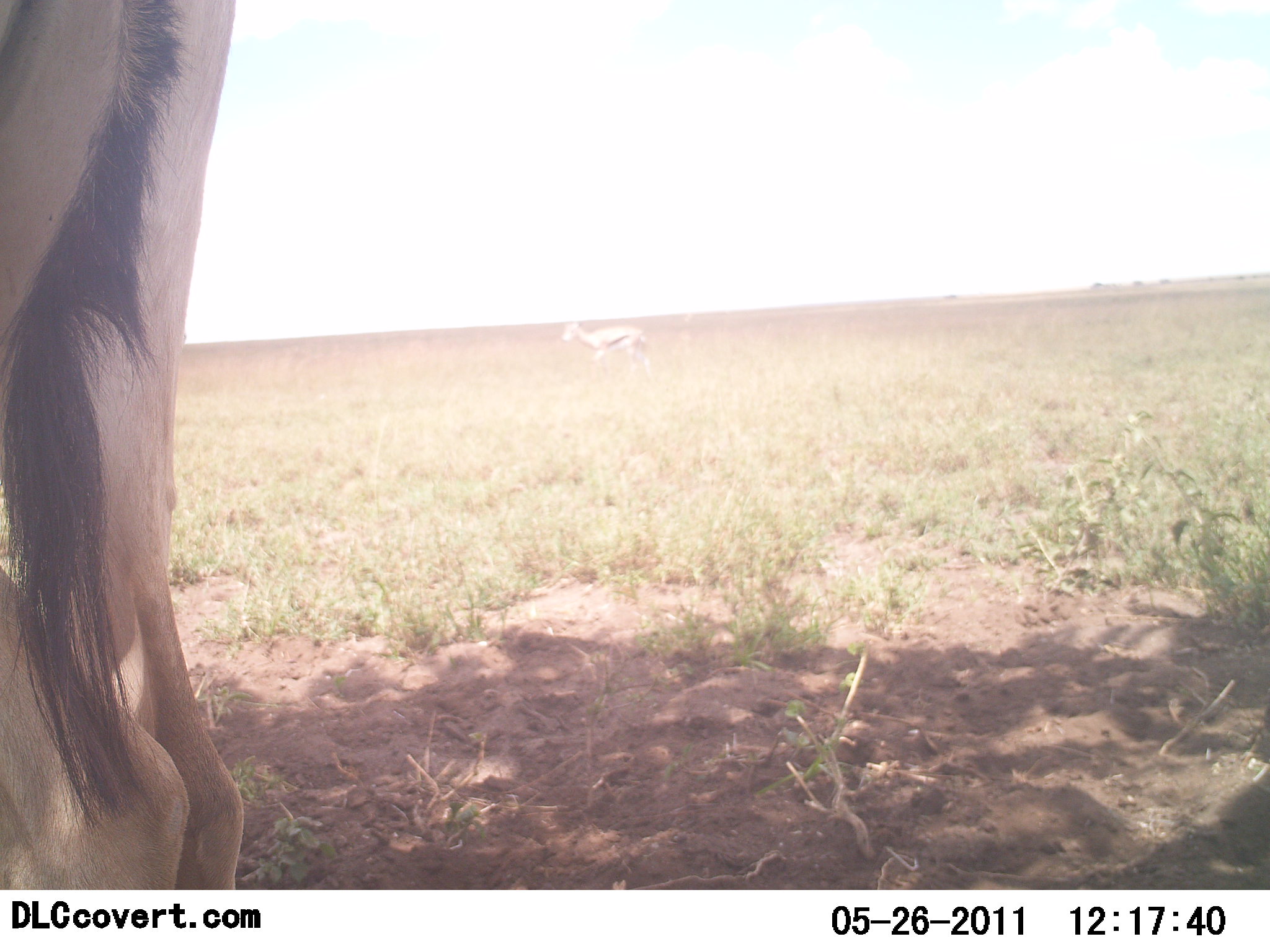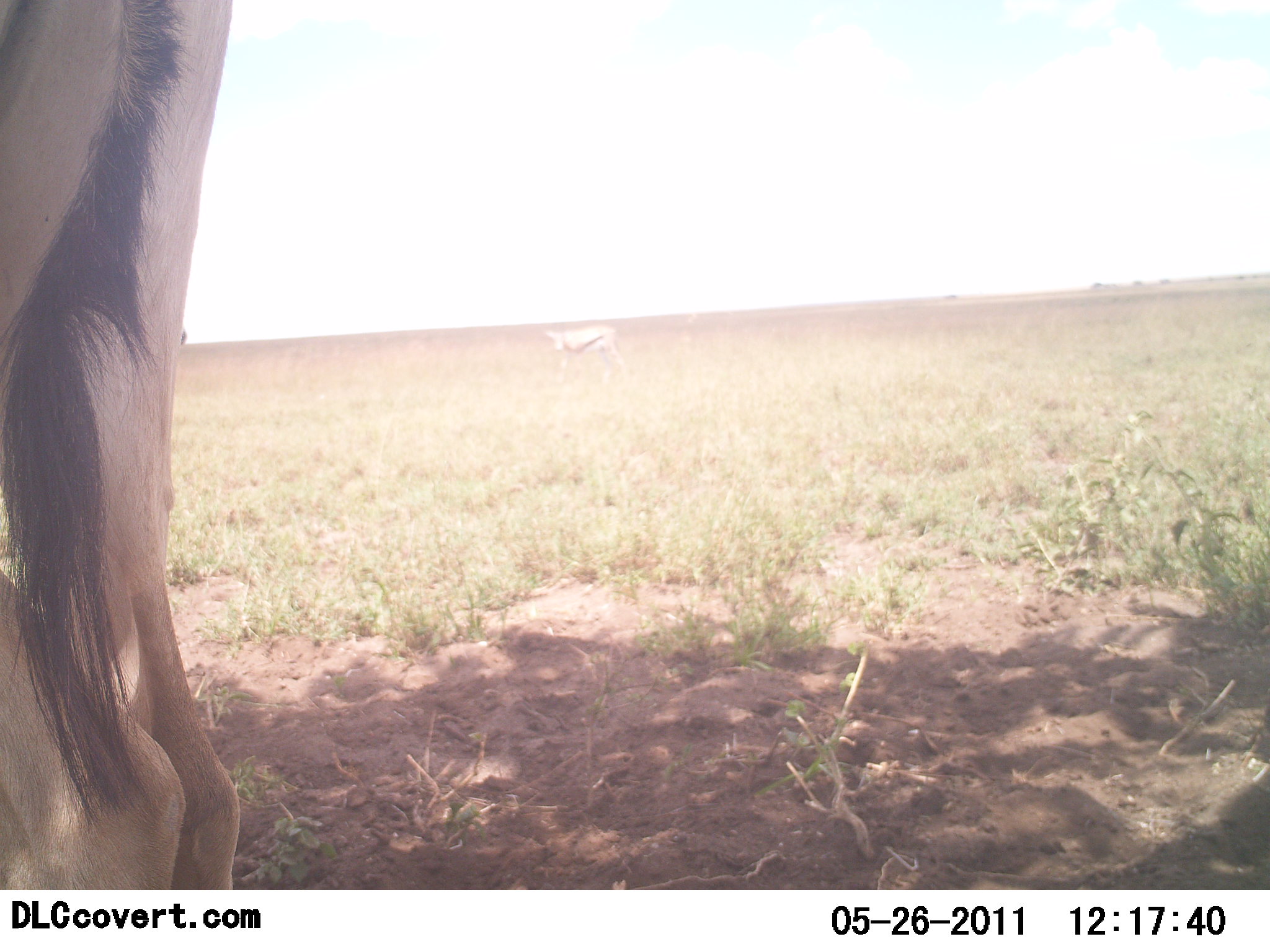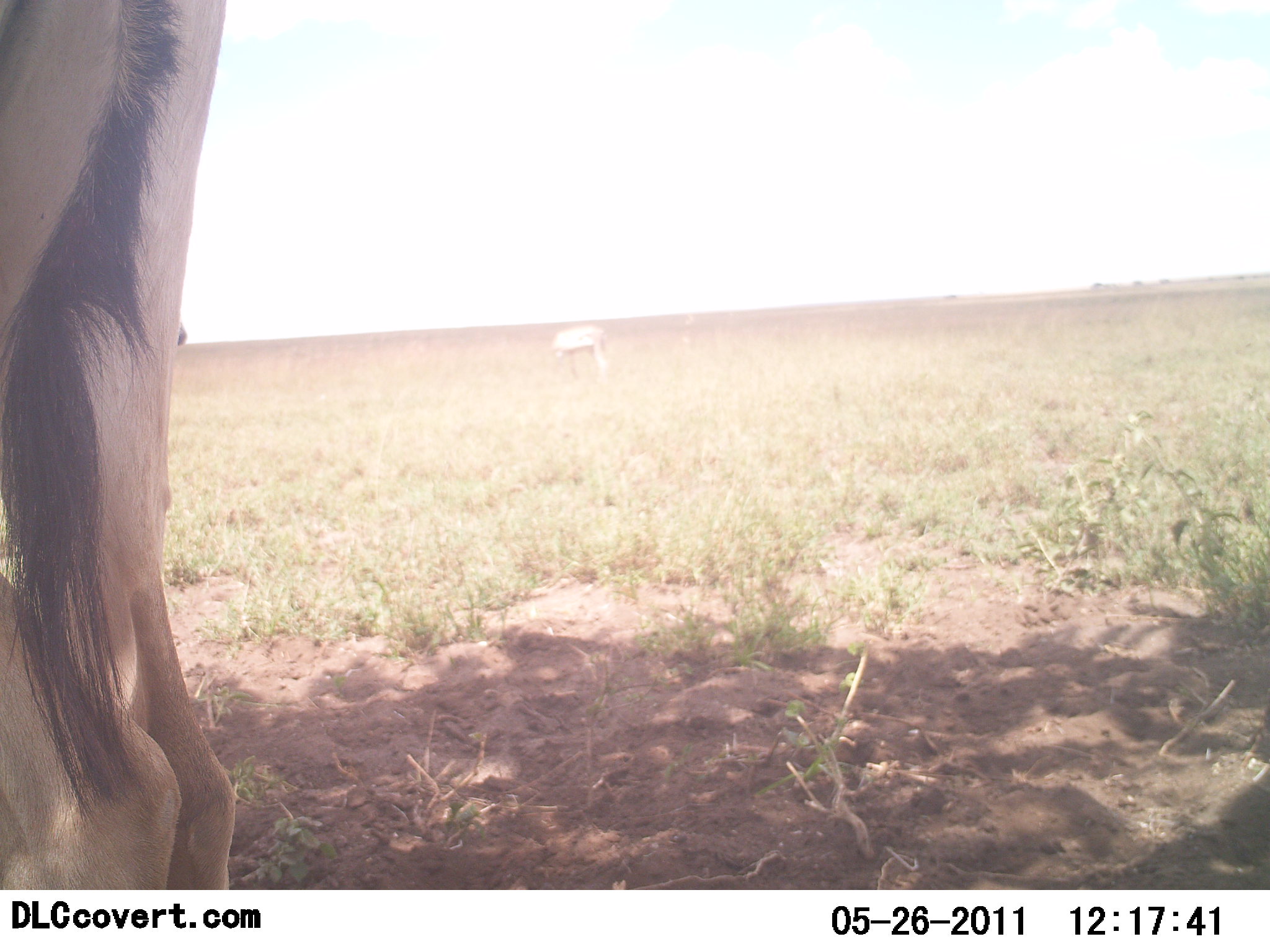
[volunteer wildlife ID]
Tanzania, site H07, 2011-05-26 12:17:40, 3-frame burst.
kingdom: Animalia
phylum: Chordata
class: Mammalia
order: Artiodactyla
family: Bovidae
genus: Eudorcas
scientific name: Eudorcas thomsonii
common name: thomson's gazelle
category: gazellethomsons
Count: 2.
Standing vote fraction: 55%.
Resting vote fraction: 9%.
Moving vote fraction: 64%.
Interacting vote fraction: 0%.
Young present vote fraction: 0%.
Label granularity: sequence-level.